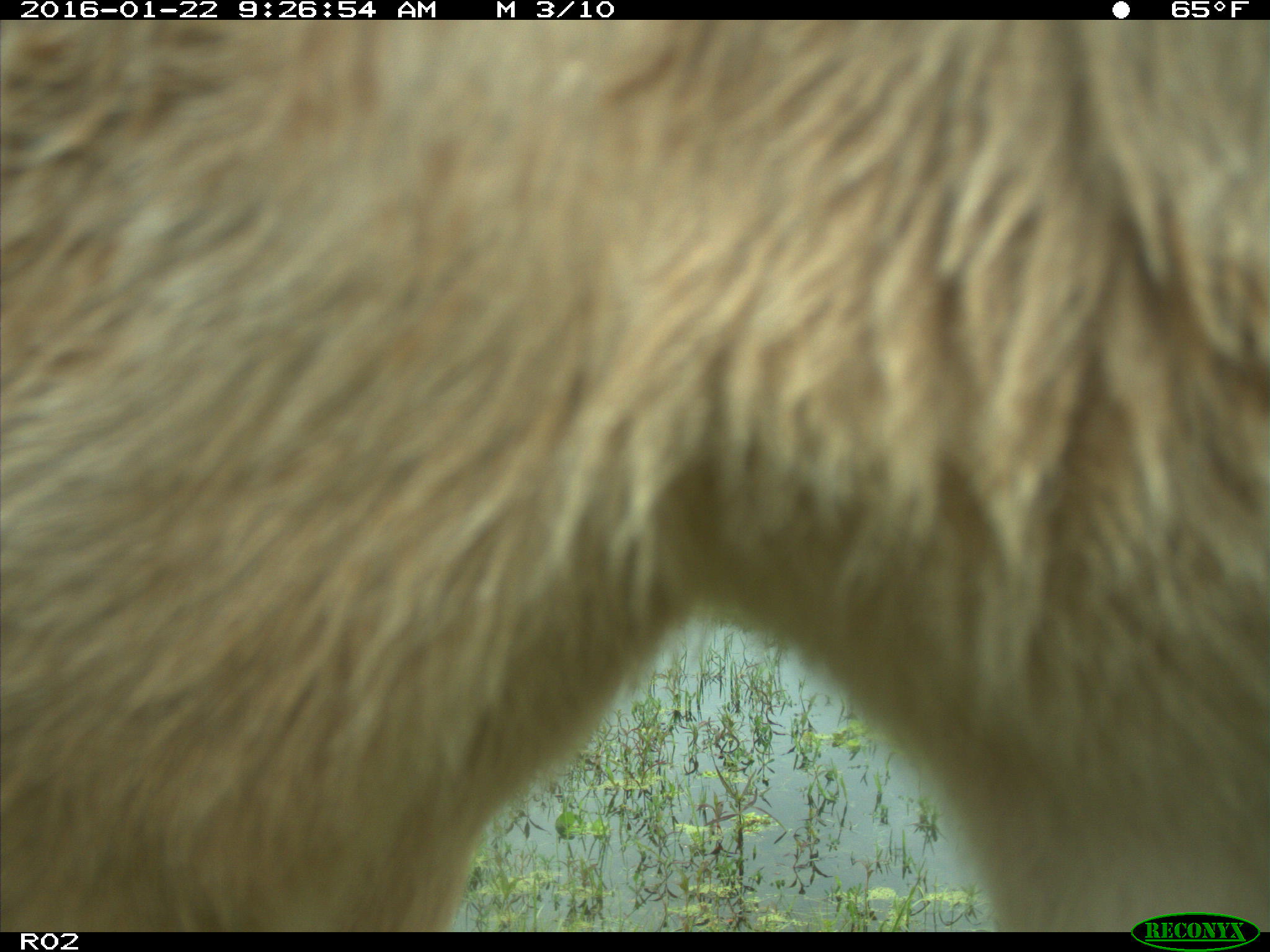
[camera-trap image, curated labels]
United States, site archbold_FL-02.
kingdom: Animalia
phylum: Chordata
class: Mammalia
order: Artiodactyla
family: Bovidae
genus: Bos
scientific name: Bos taurus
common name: domestic cow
Bos taurus (domestic cow).